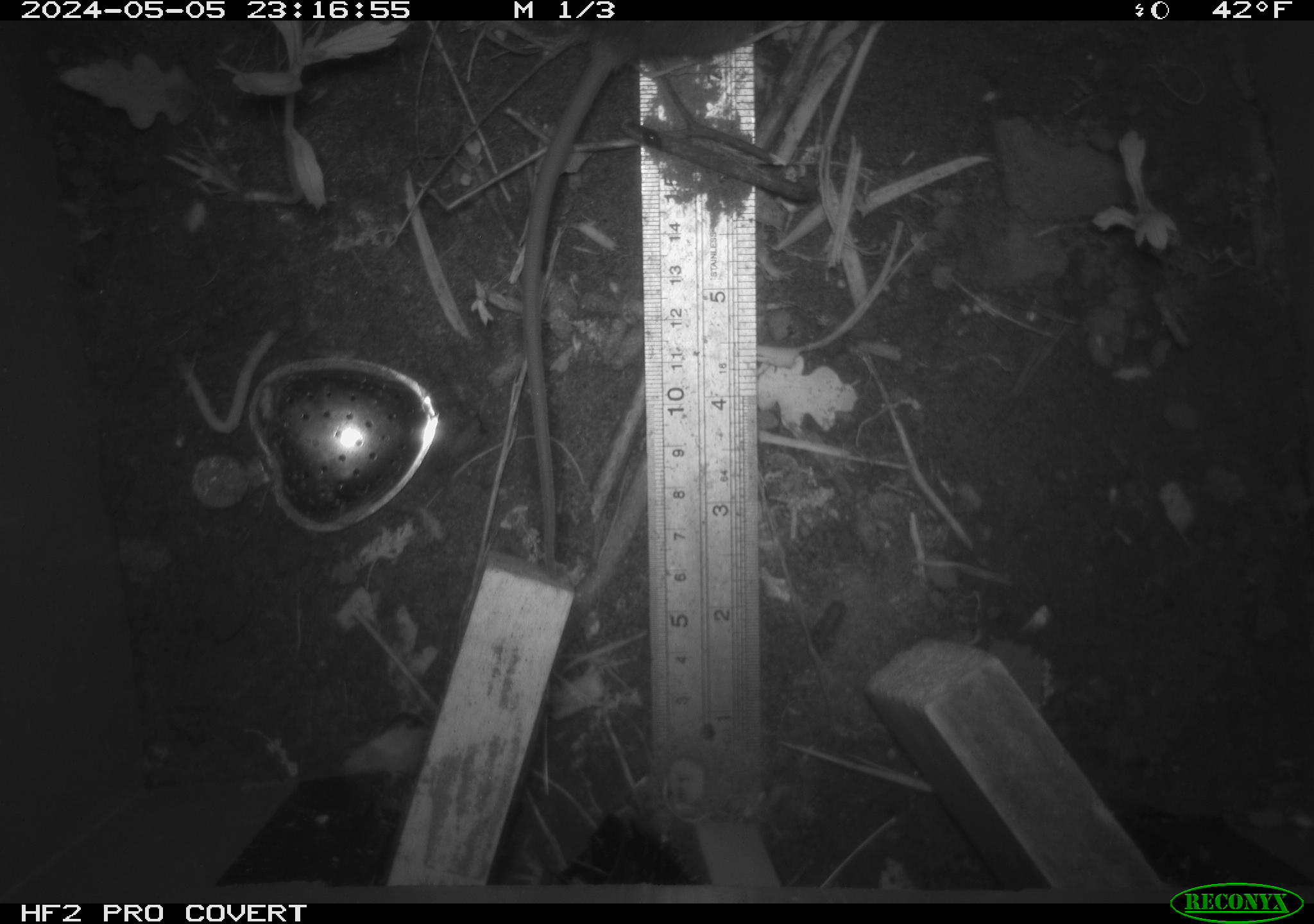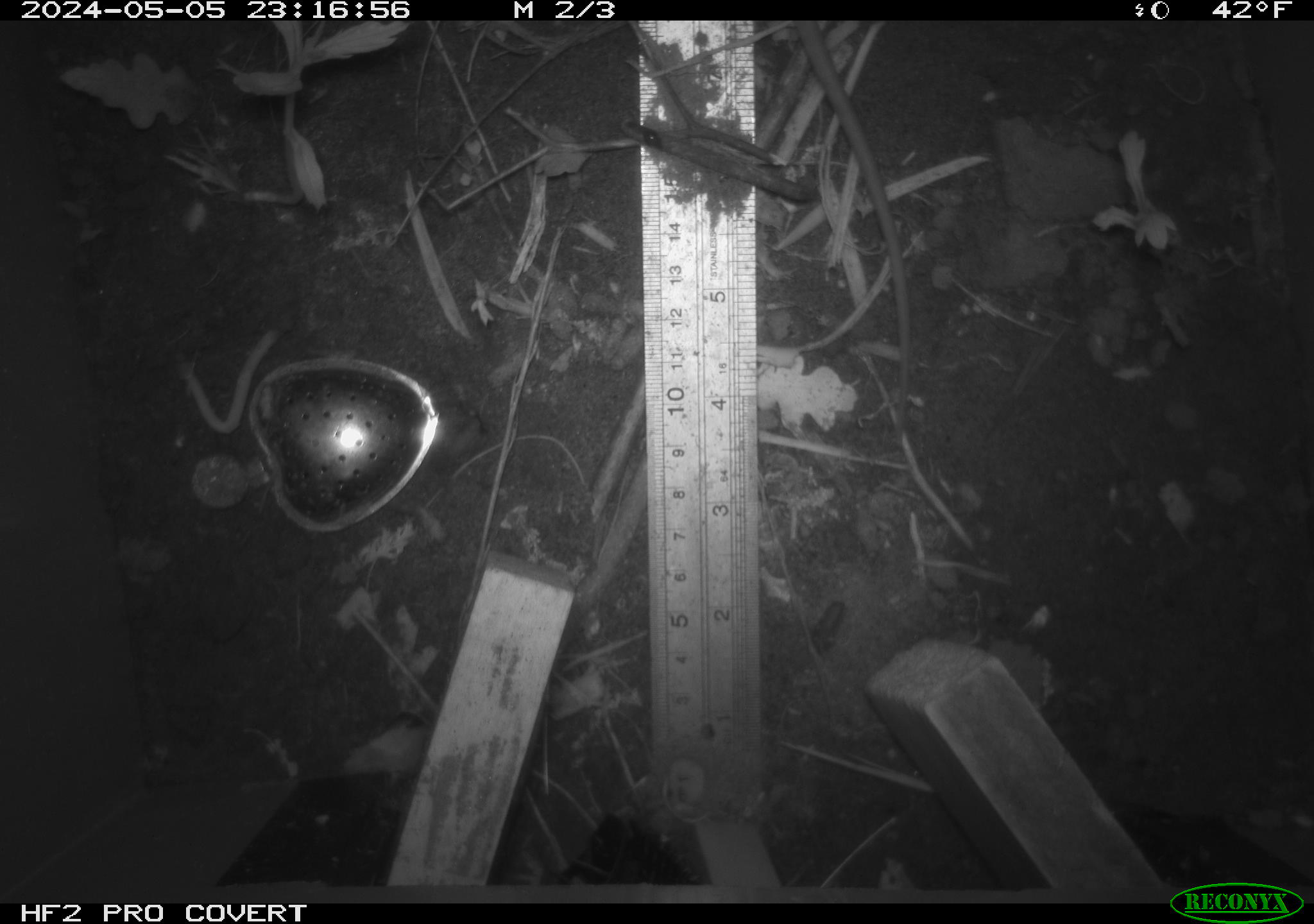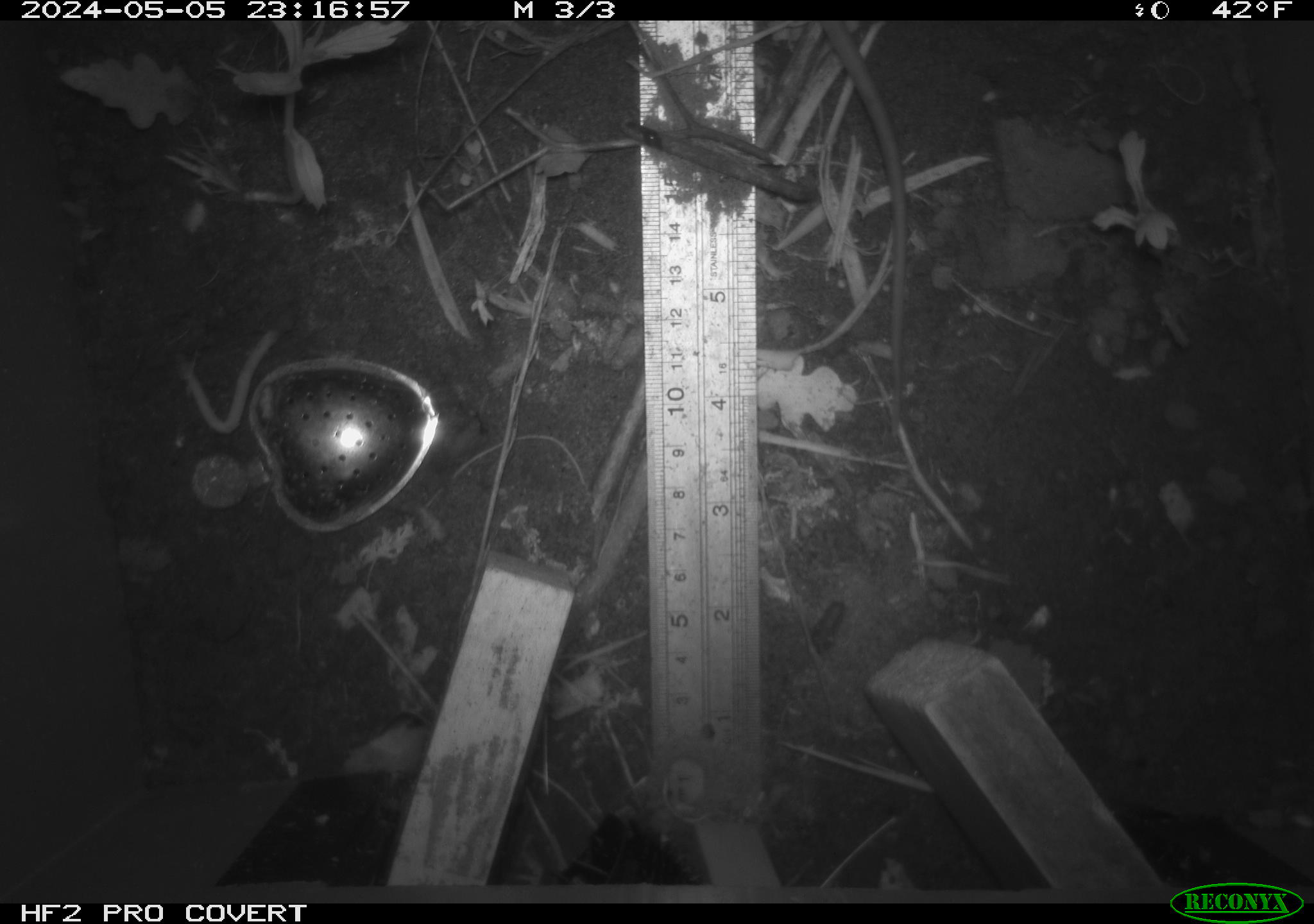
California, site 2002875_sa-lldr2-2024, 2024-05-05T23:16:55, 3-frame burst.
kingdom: Animalia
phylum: Chordata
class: Mammalia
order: Rodentia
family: Muridae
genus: Rattus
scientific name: Rattus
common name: rat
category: rattus species